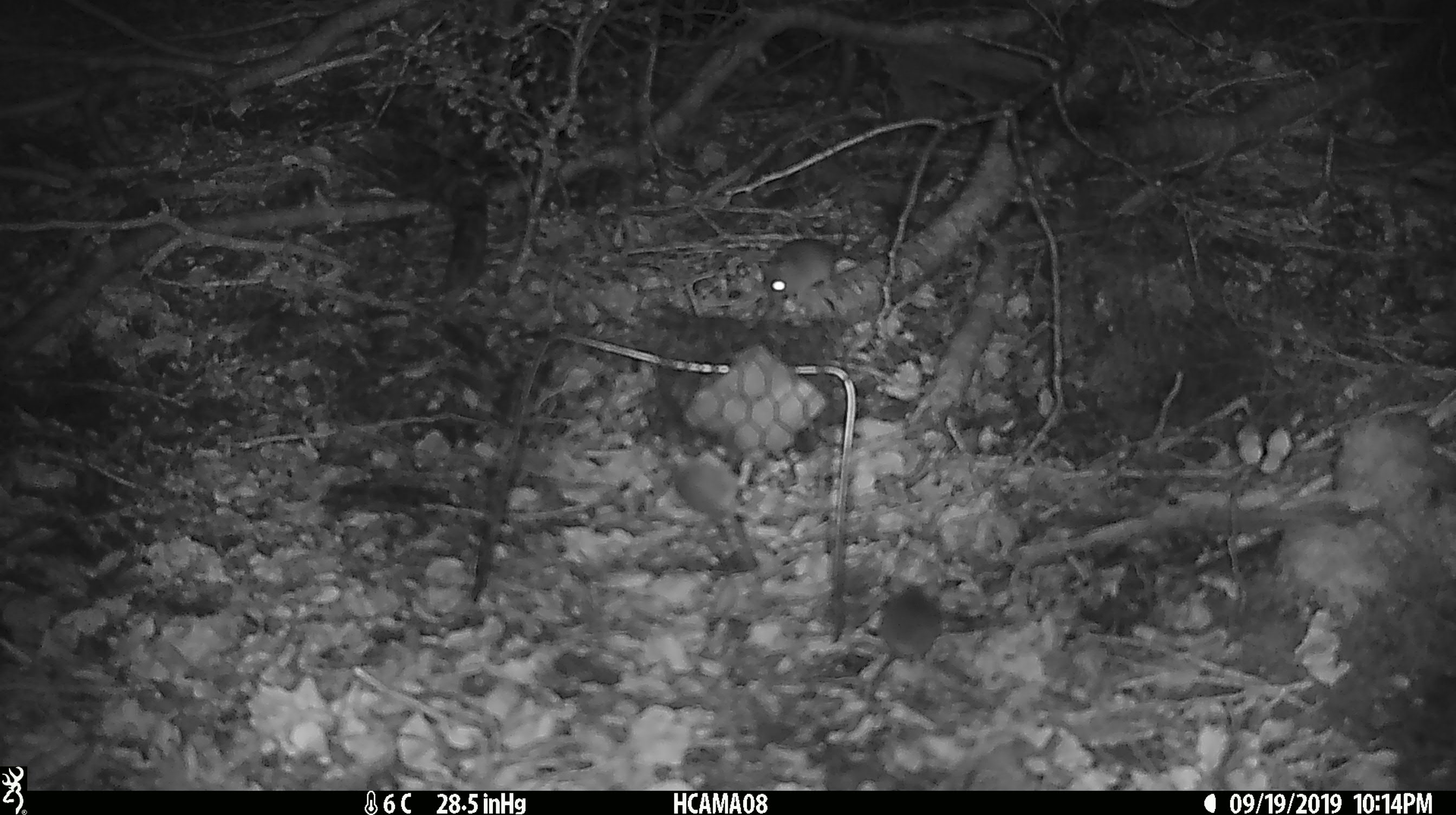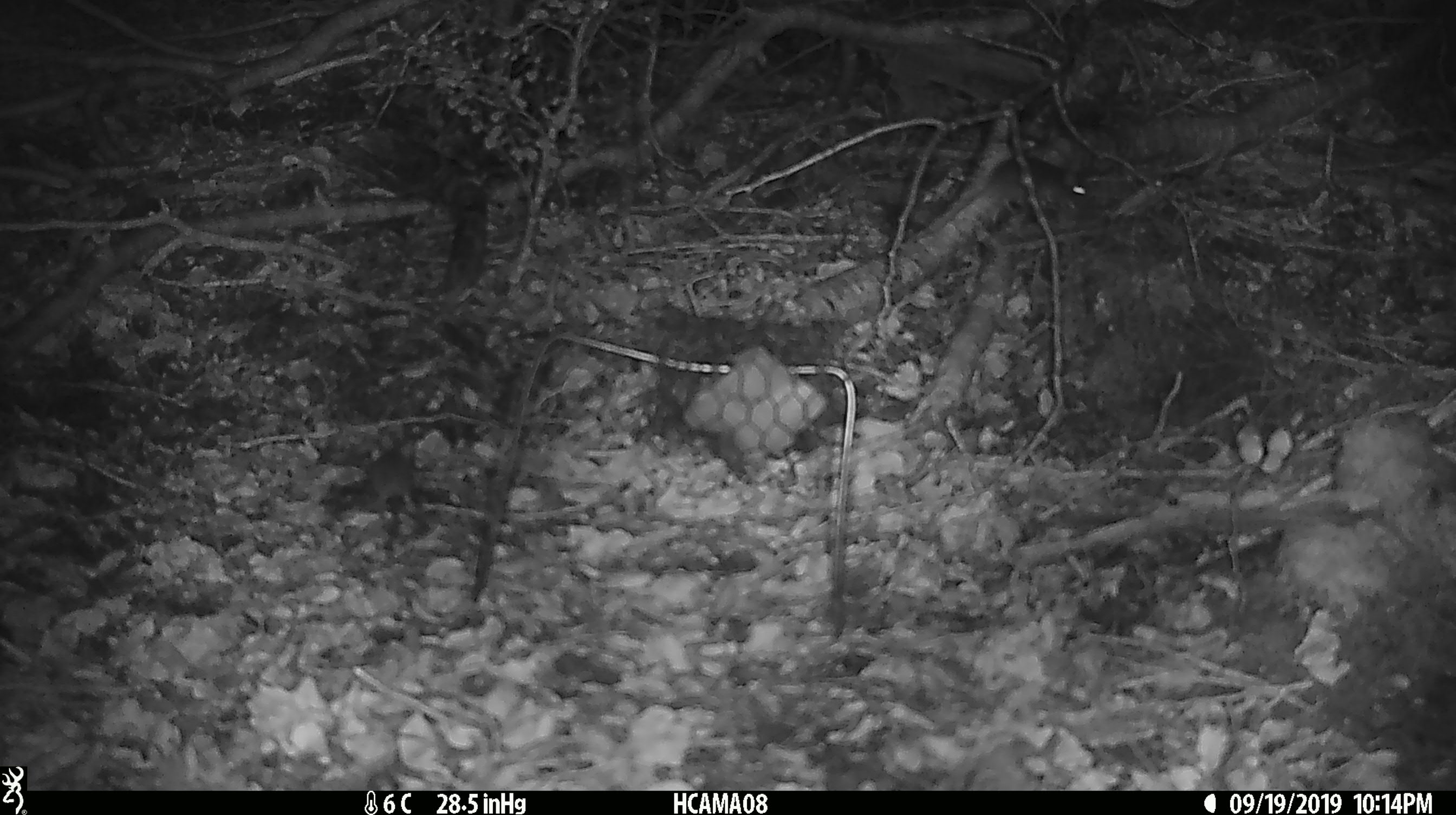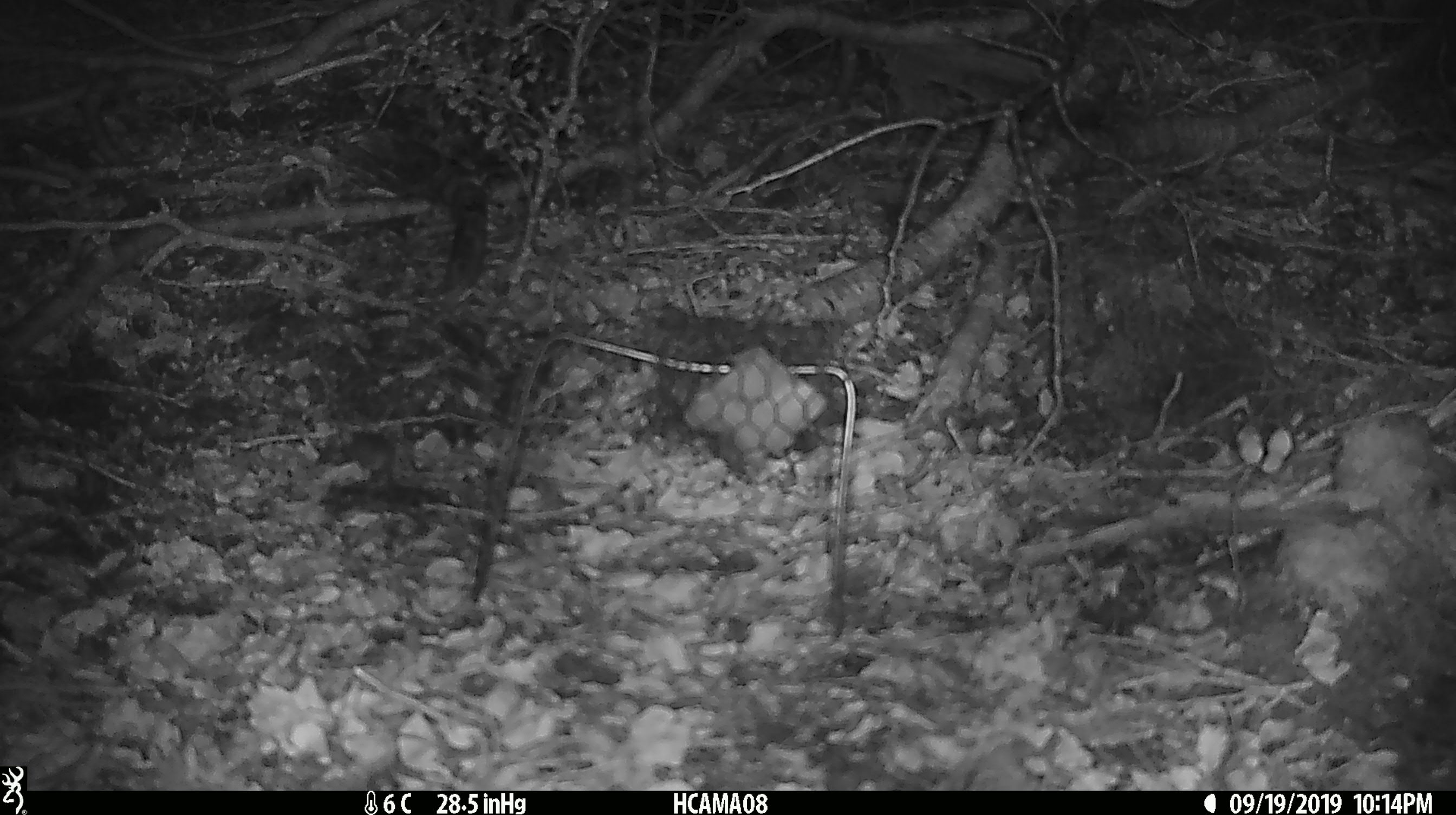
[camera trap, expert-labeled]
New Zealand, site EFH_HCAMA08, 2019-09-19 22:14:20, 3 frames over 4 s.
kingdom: Animalia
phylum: Chordata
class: Mammalia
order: Rodentia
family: Muridae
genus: Mus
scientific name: Mus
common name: mouse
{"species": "mouse (Mus)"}